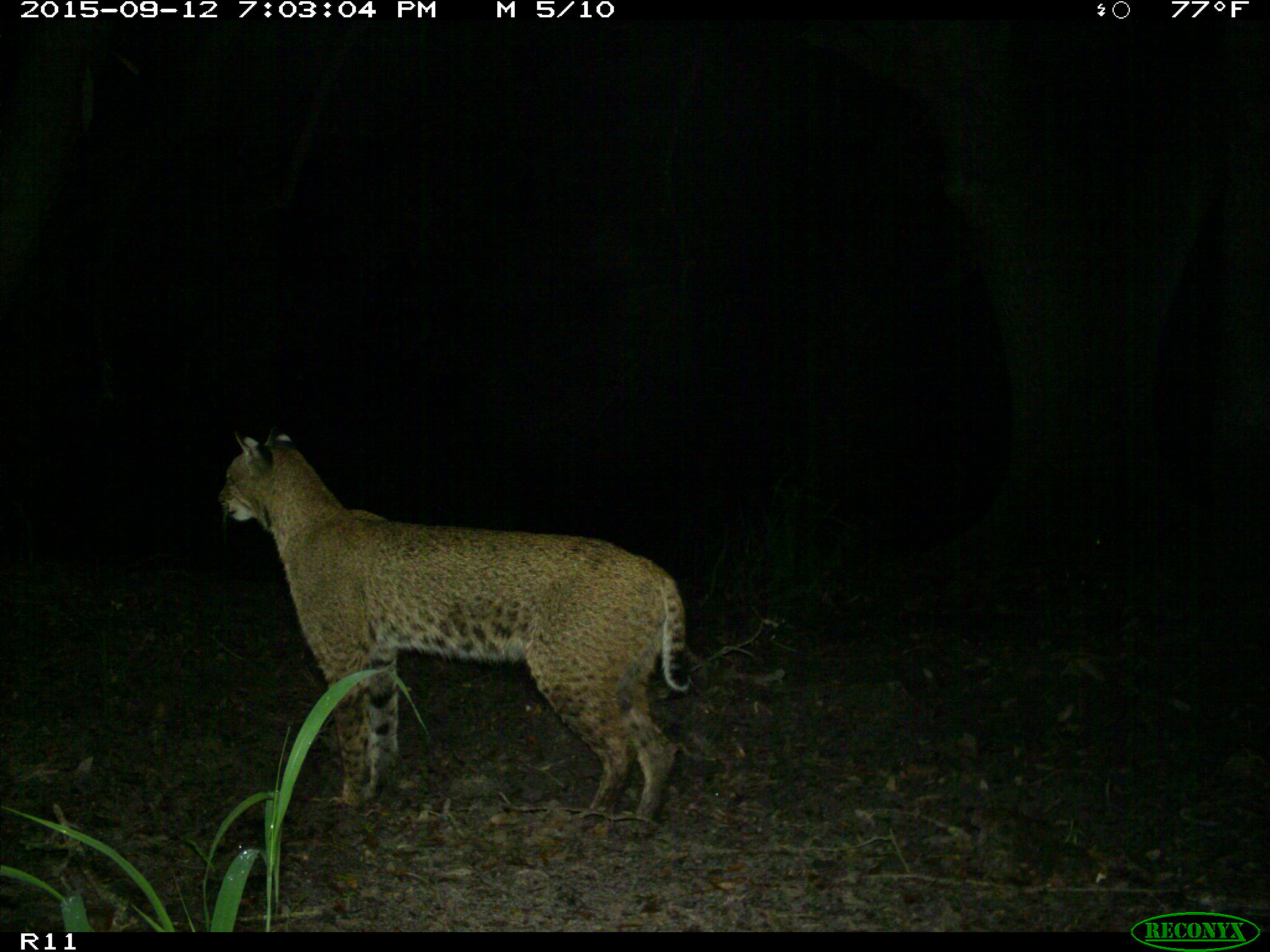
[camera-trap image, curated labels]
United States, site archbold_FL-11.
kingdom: Animalia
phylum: Chordata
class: Mammalia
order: Carnivora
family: Felidae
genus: Lynx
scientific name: Lynx rufus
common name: bobcat